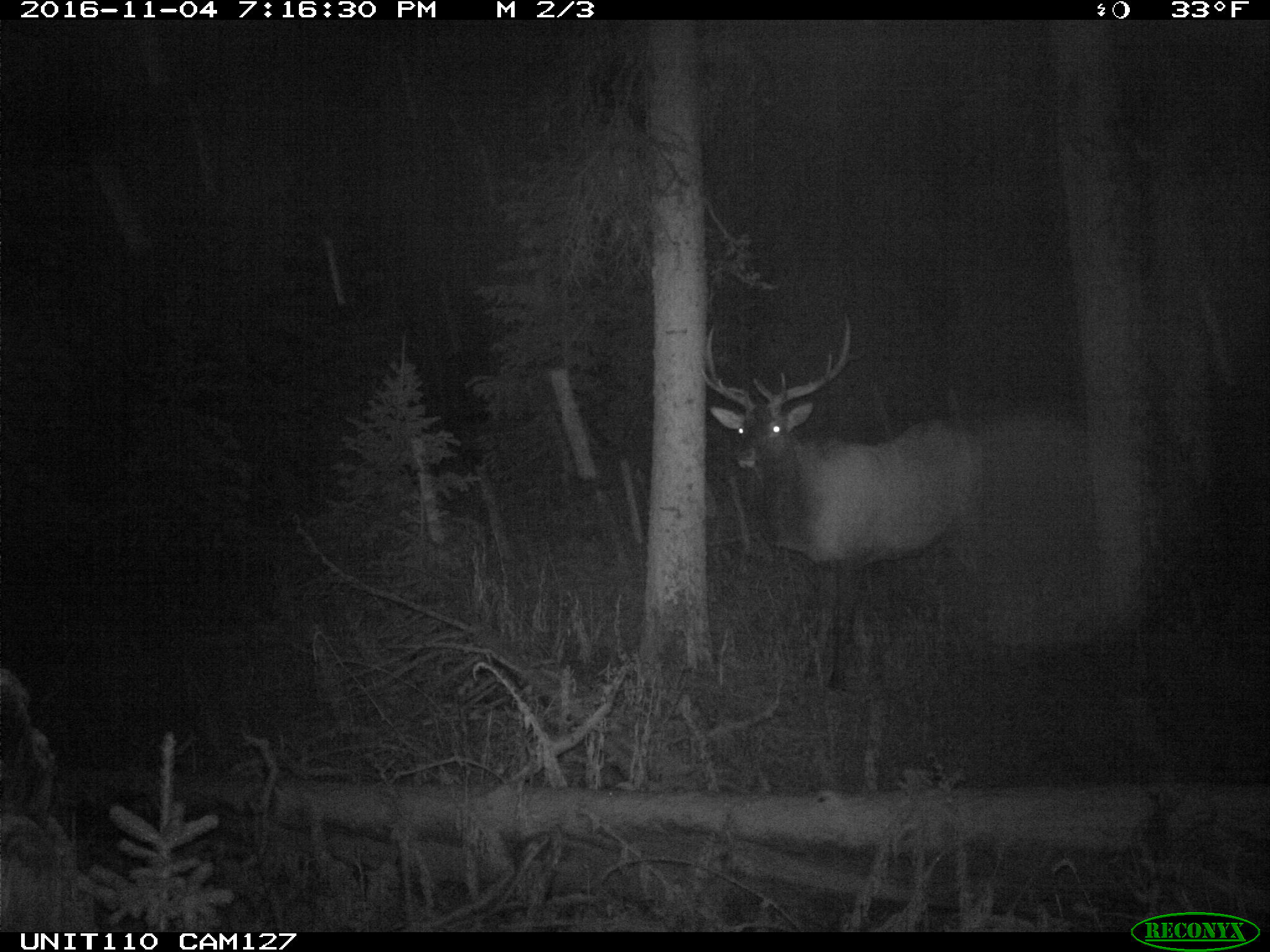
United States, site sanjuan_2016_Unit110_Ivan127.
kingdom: Animalia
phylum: Chordata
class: Mammalia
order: Artiodactyla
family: Cervidae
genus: Cervus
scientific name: Cervus elaphus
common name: red deer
Cervus elaphus (red deer).